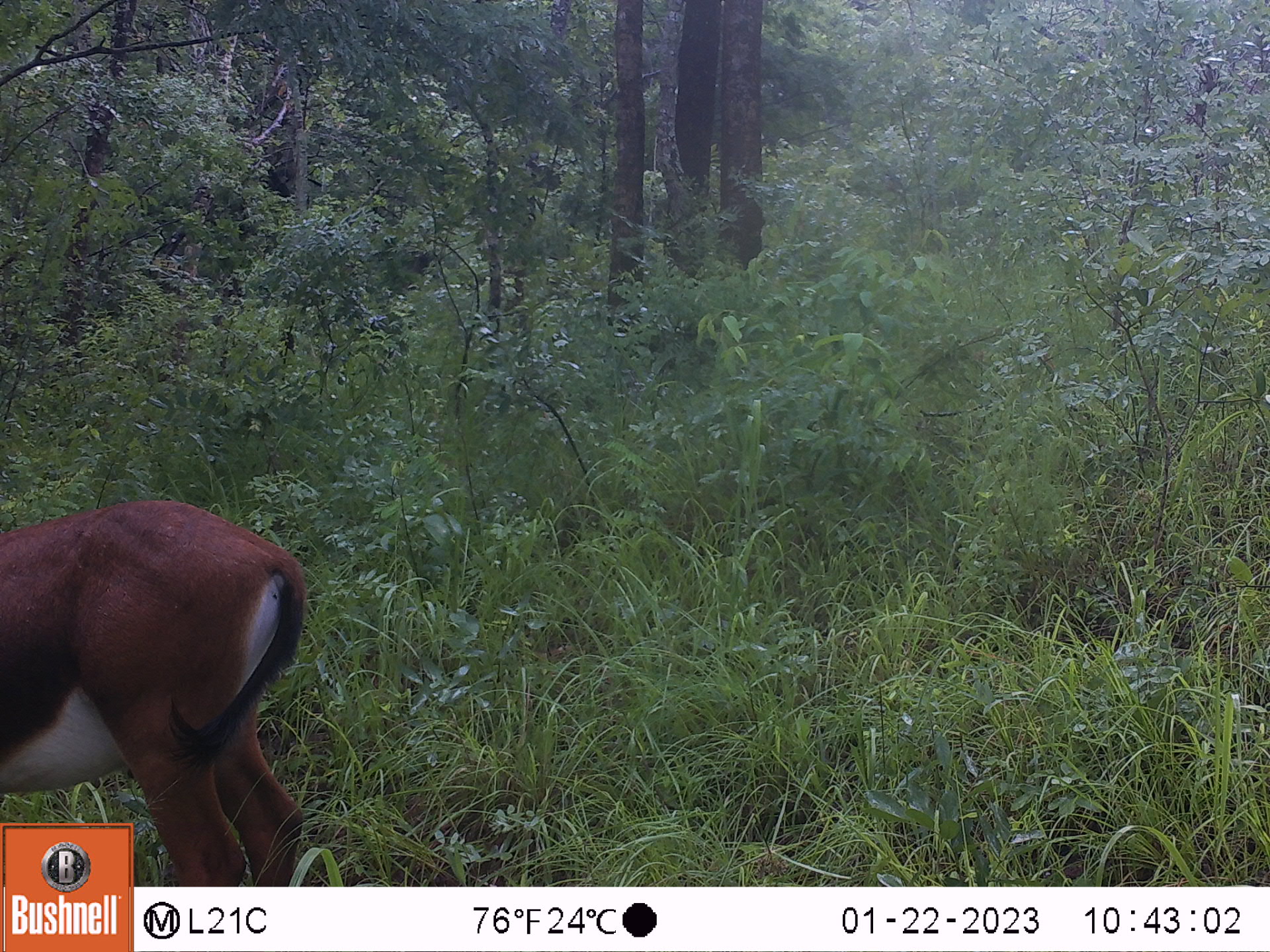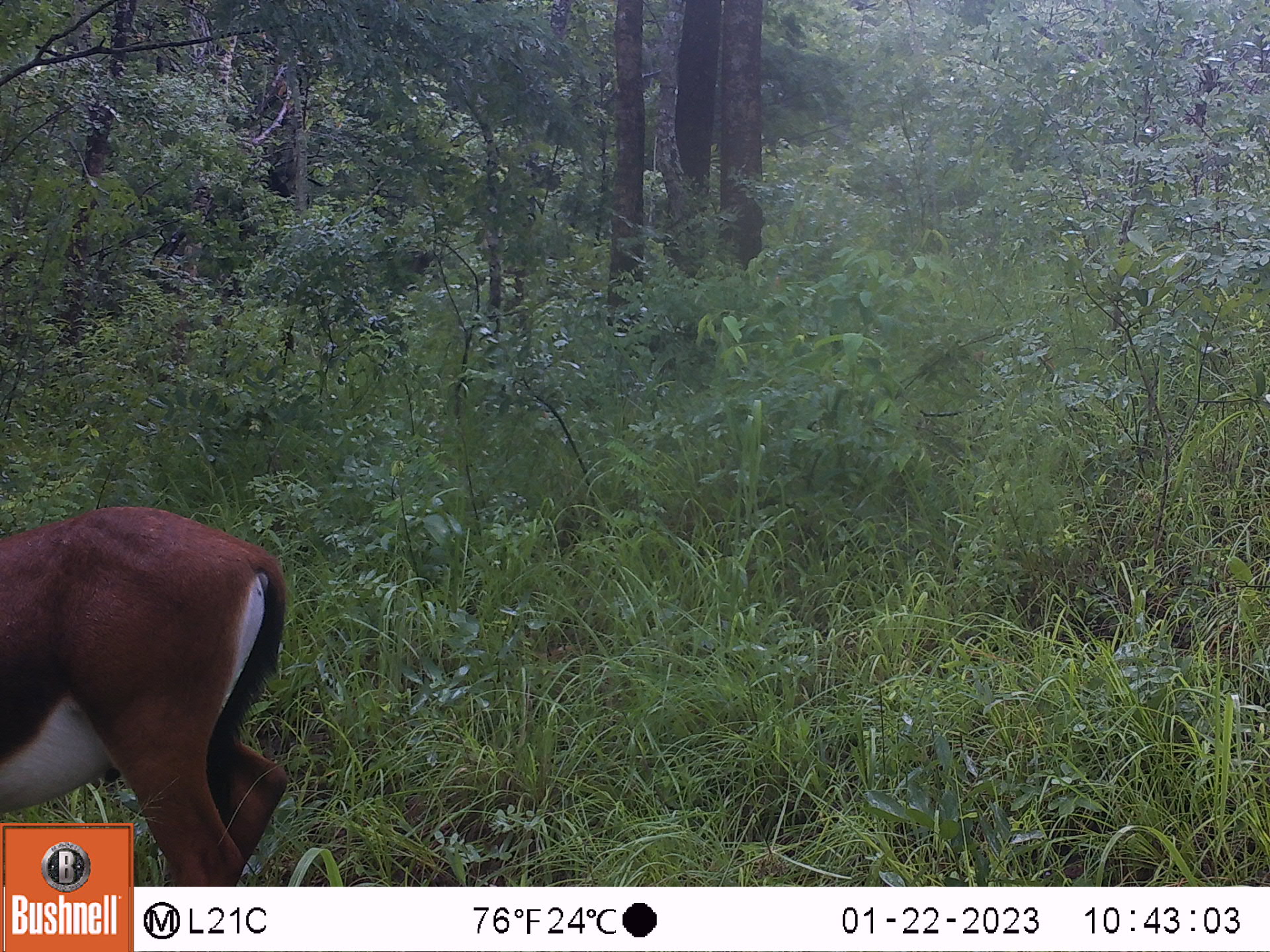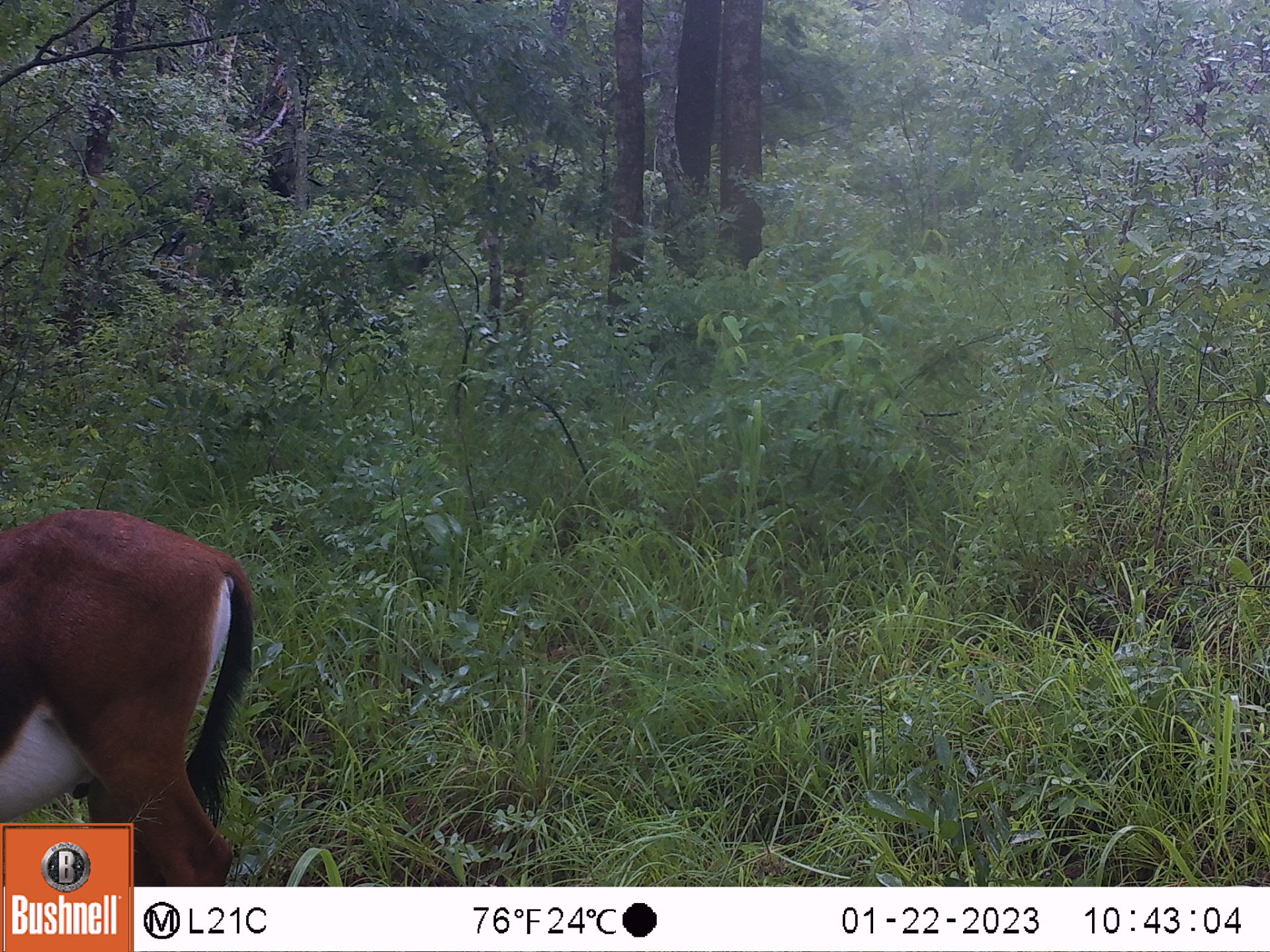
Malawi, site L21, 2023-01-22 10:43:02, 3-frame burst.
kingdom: Animalia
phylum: Chordata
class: Mammalia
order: Artiodactyla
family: Bovidae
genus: Hippotragus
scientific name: Hippotragus niger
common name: sable antelope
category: sable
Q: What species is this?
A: Sable (sable antelope) (Hippotragus niger).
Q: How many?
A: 1.